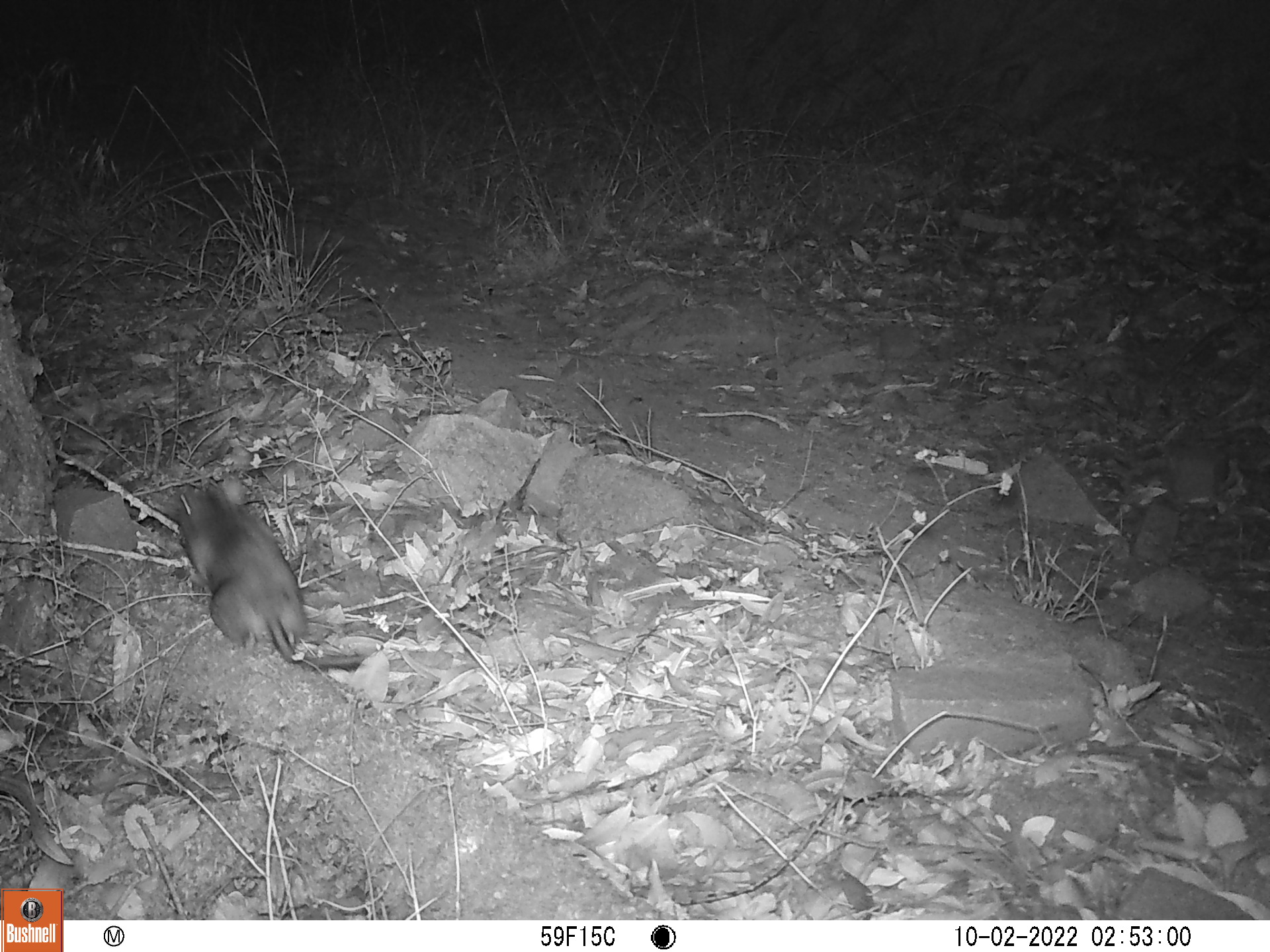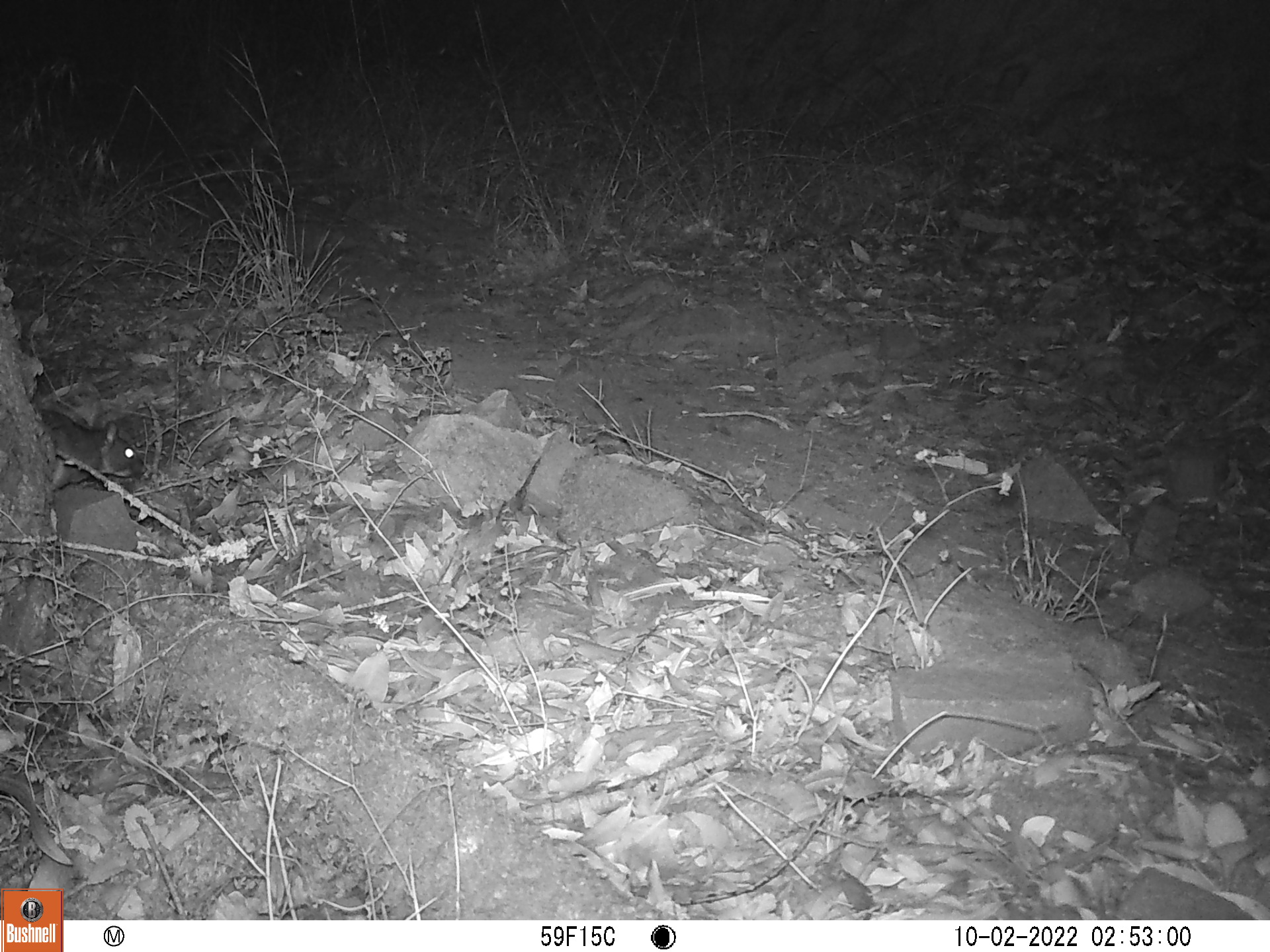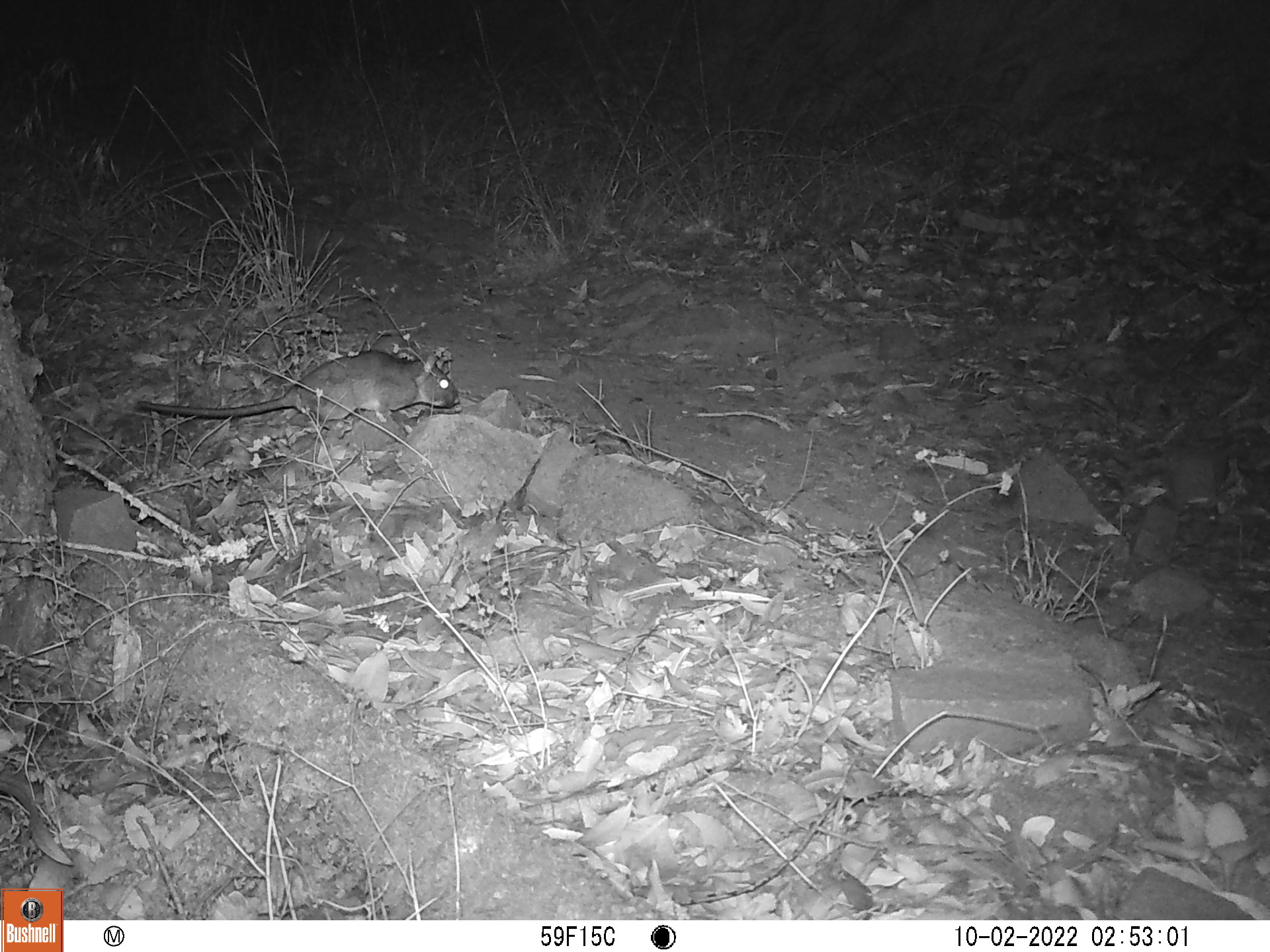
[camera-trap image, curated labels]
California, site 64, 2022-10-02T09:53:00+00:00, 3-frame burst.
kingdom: Animalia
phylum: Chordata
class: Mammalia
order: Rodentia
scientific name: Rodentia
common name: mouse or rat